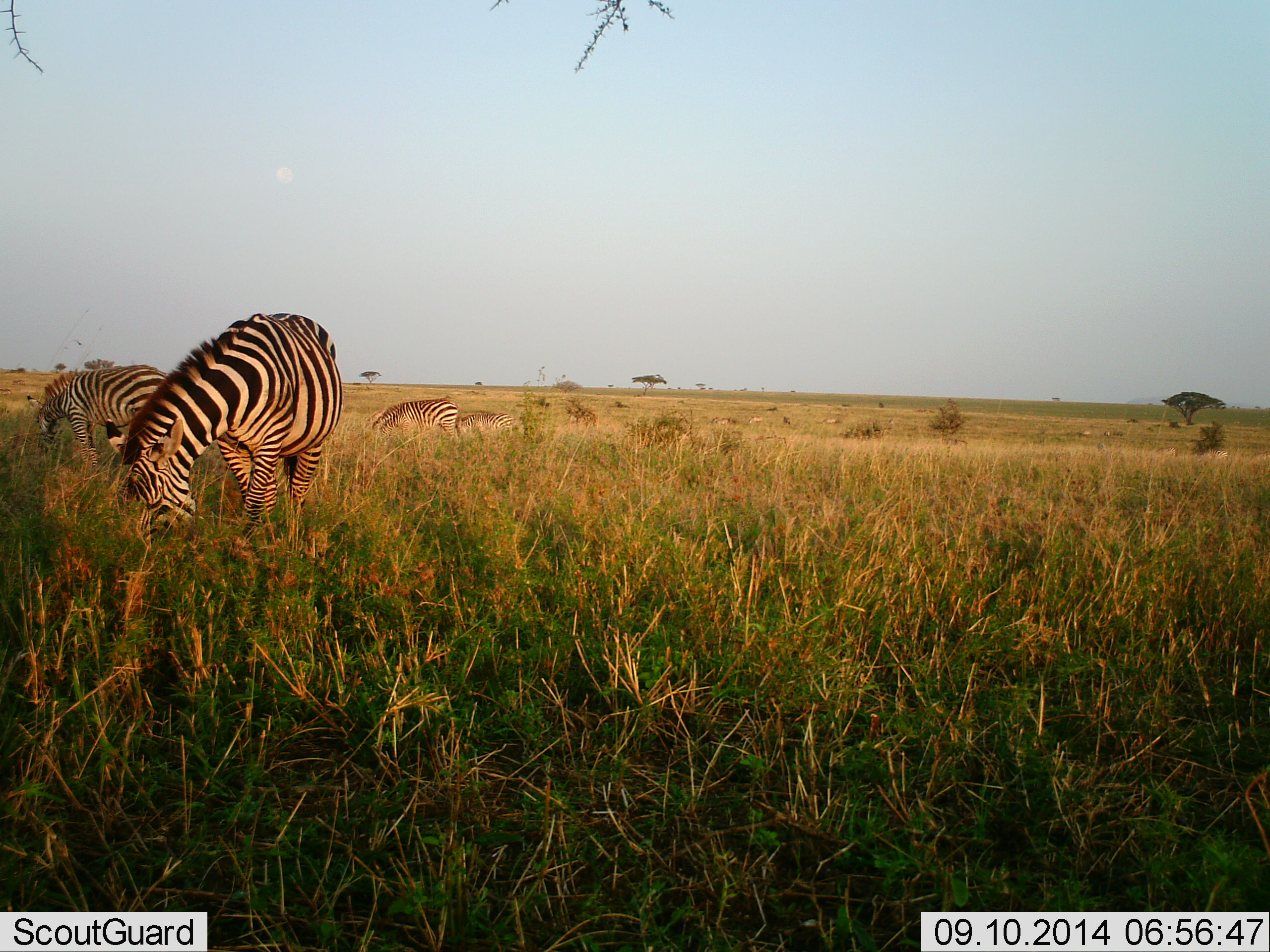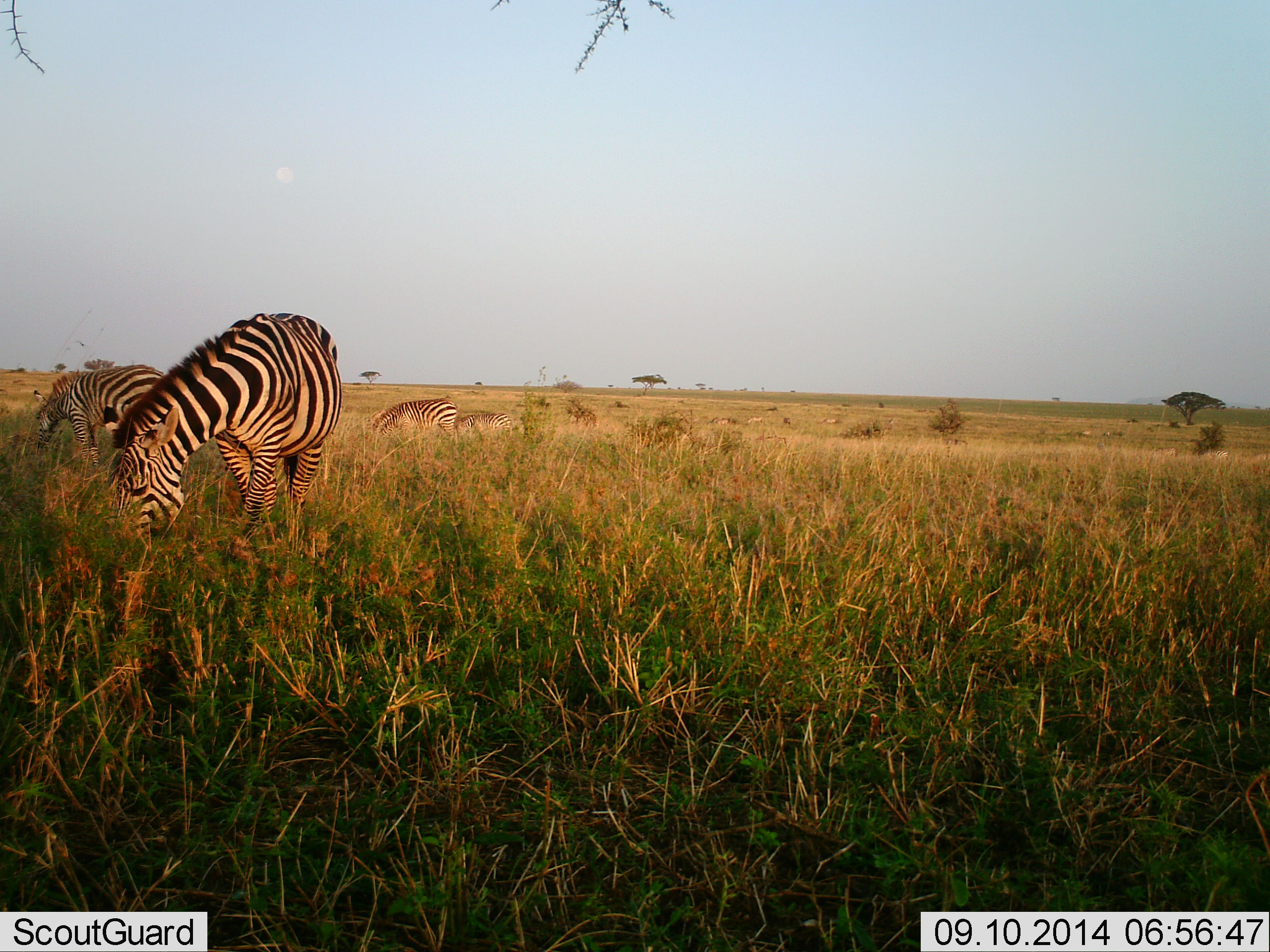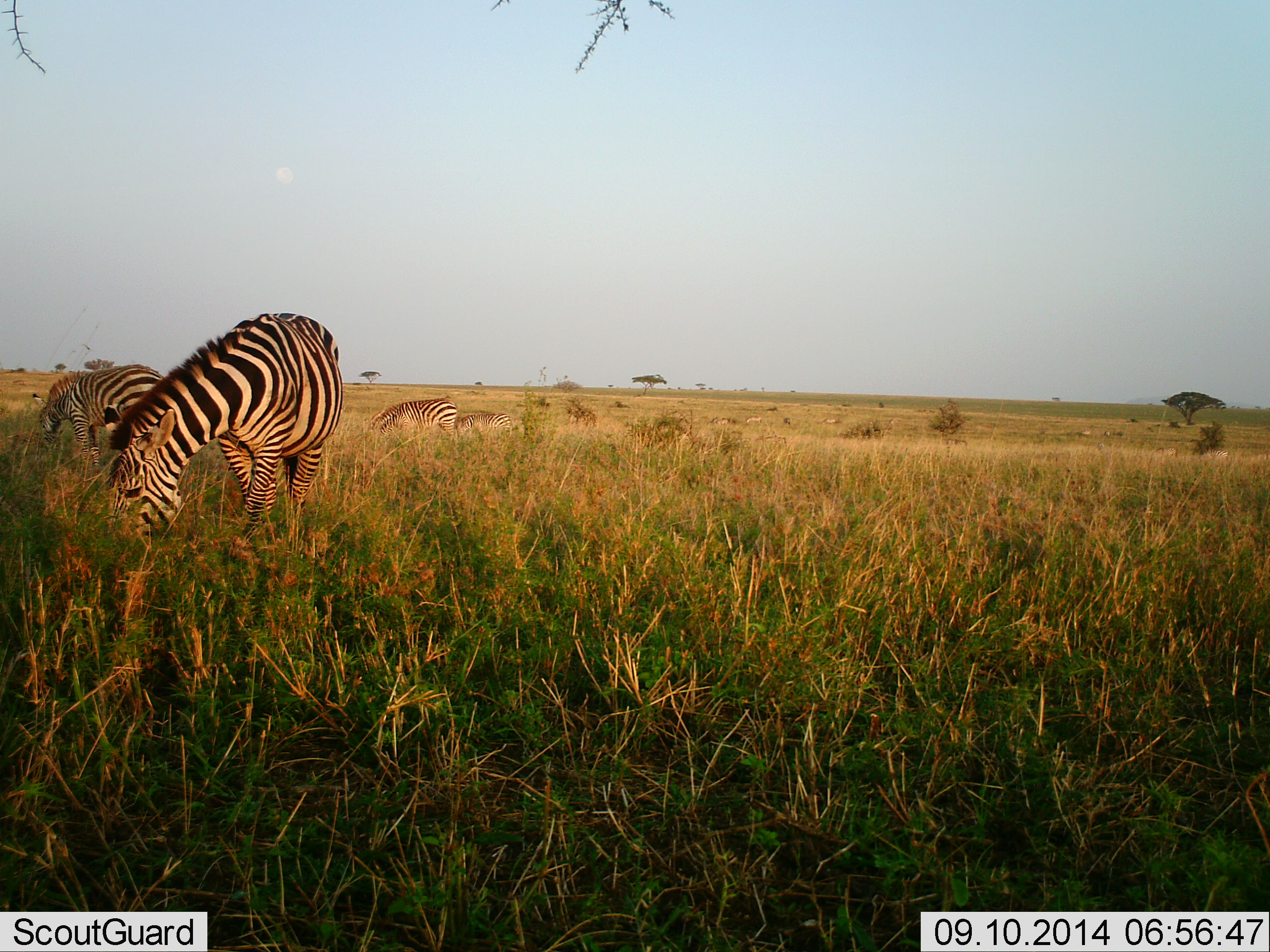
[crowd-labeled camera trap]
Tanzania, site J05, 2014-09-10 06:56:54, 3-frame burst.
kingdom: Animalia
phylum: Chordata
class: Mammalia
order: Perissodactyla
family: Equidae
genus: Equus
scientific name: Equus quagga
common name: plains zebra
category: zebra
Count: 4.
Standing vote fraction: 40%.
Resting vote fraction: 0%.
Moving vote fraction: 20%.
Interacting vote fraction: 0%.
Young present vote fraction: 0%.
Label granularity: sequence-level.